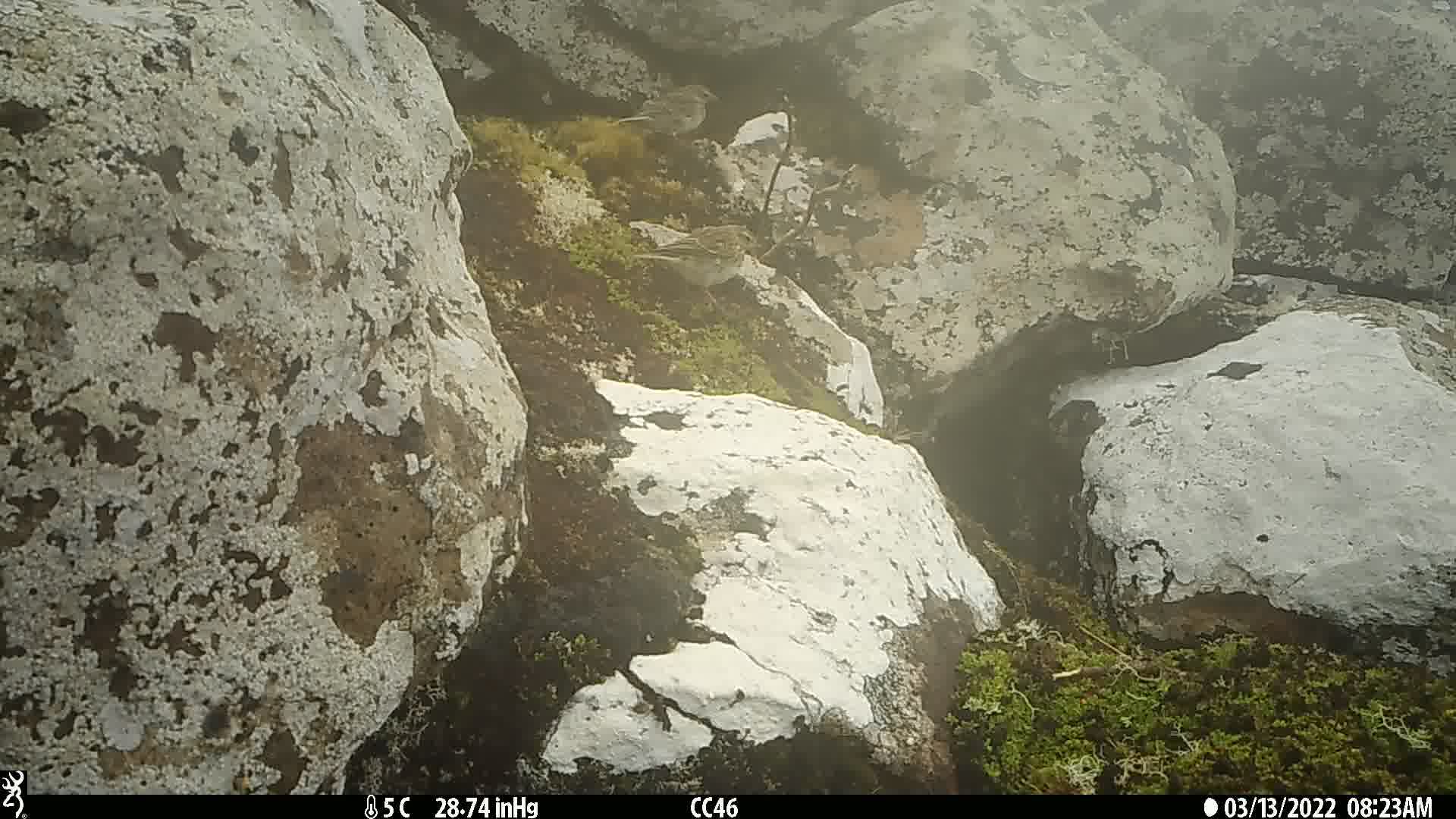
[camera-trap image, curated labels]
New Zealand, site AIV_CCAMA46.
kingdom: Animalia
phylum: Chordata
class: Aves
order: Passeriformes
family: Motacillidae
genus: Anthus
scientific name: Anthus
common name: pipit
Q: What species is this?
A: Pipit (Anthus).